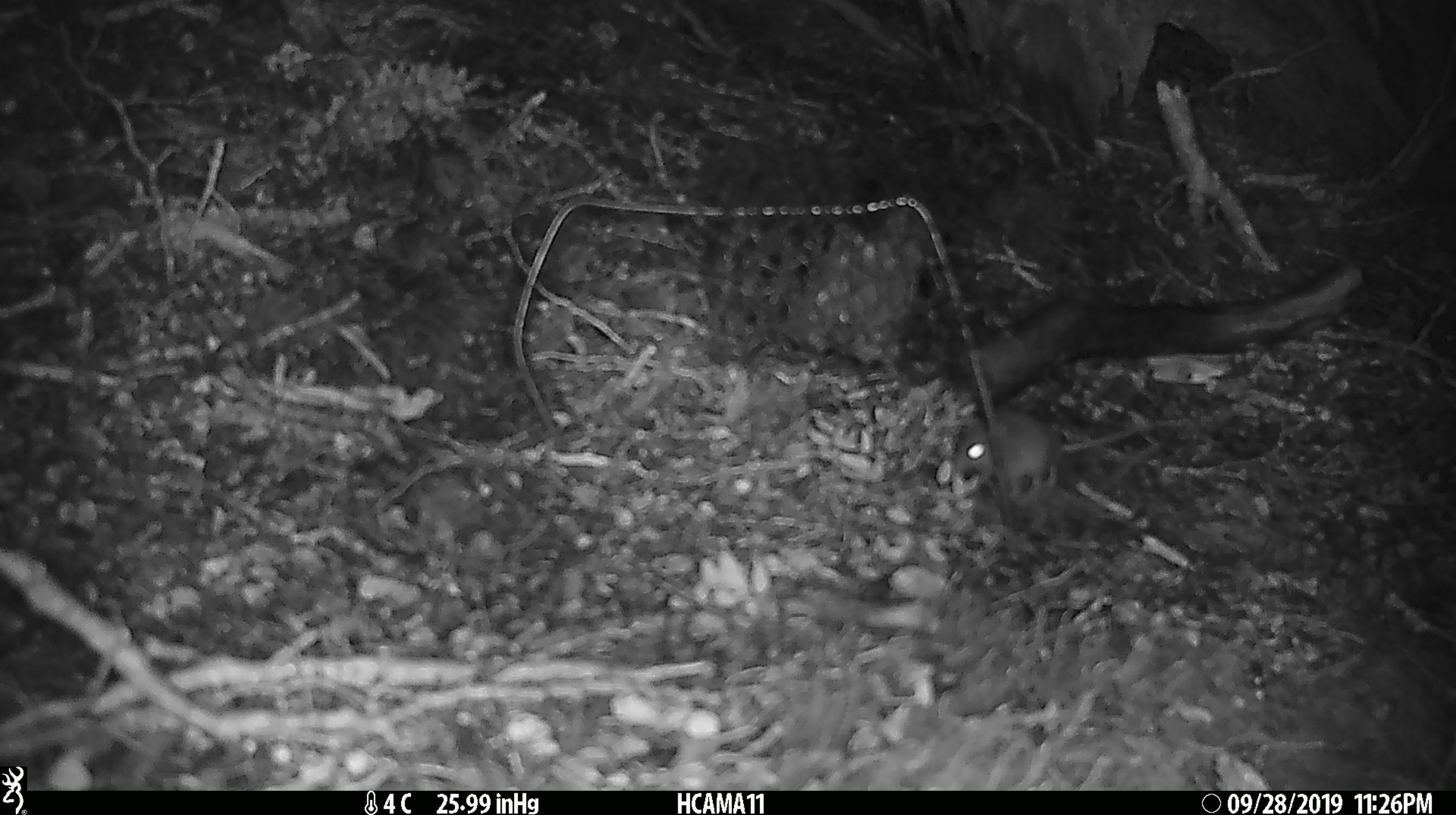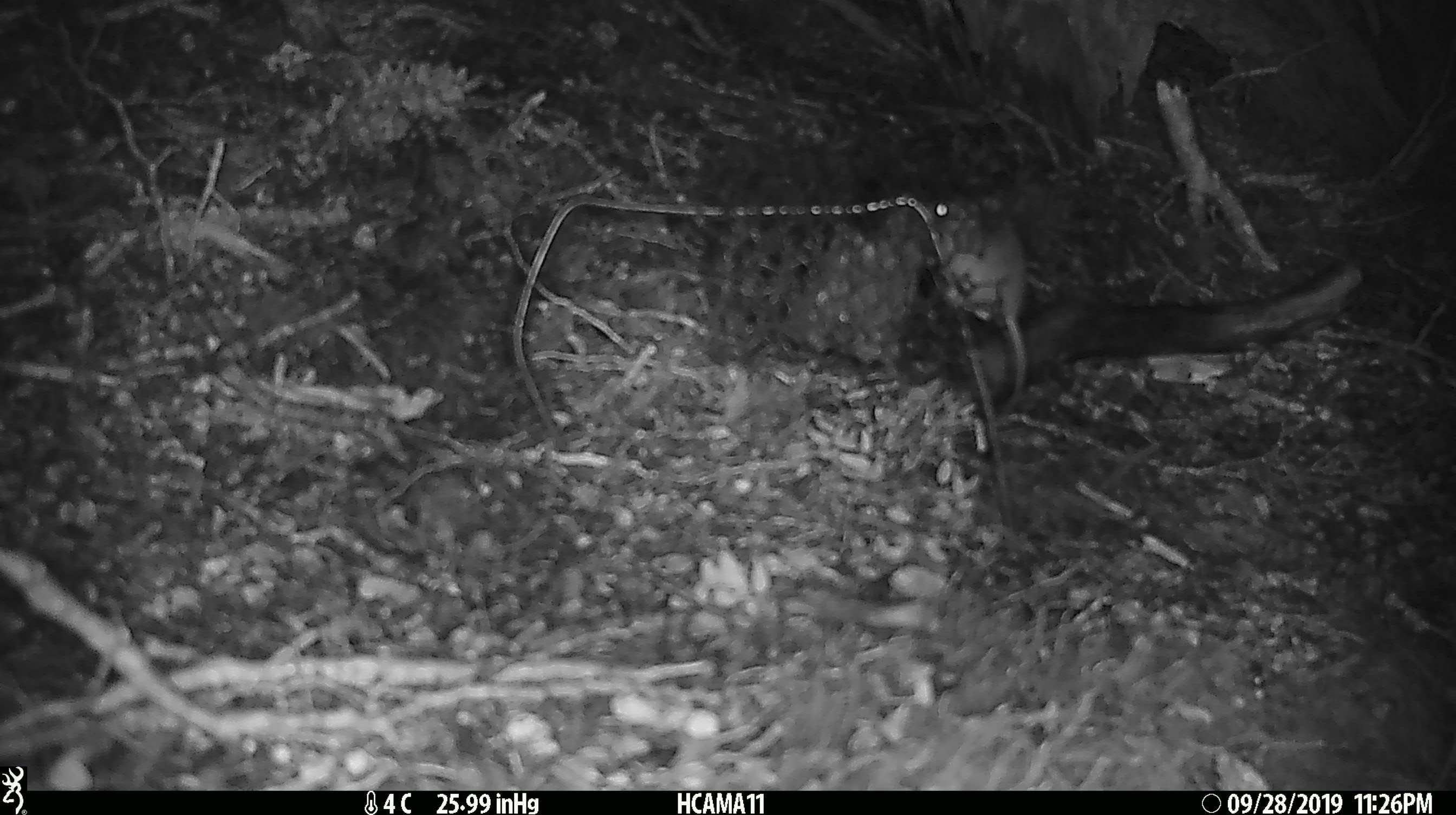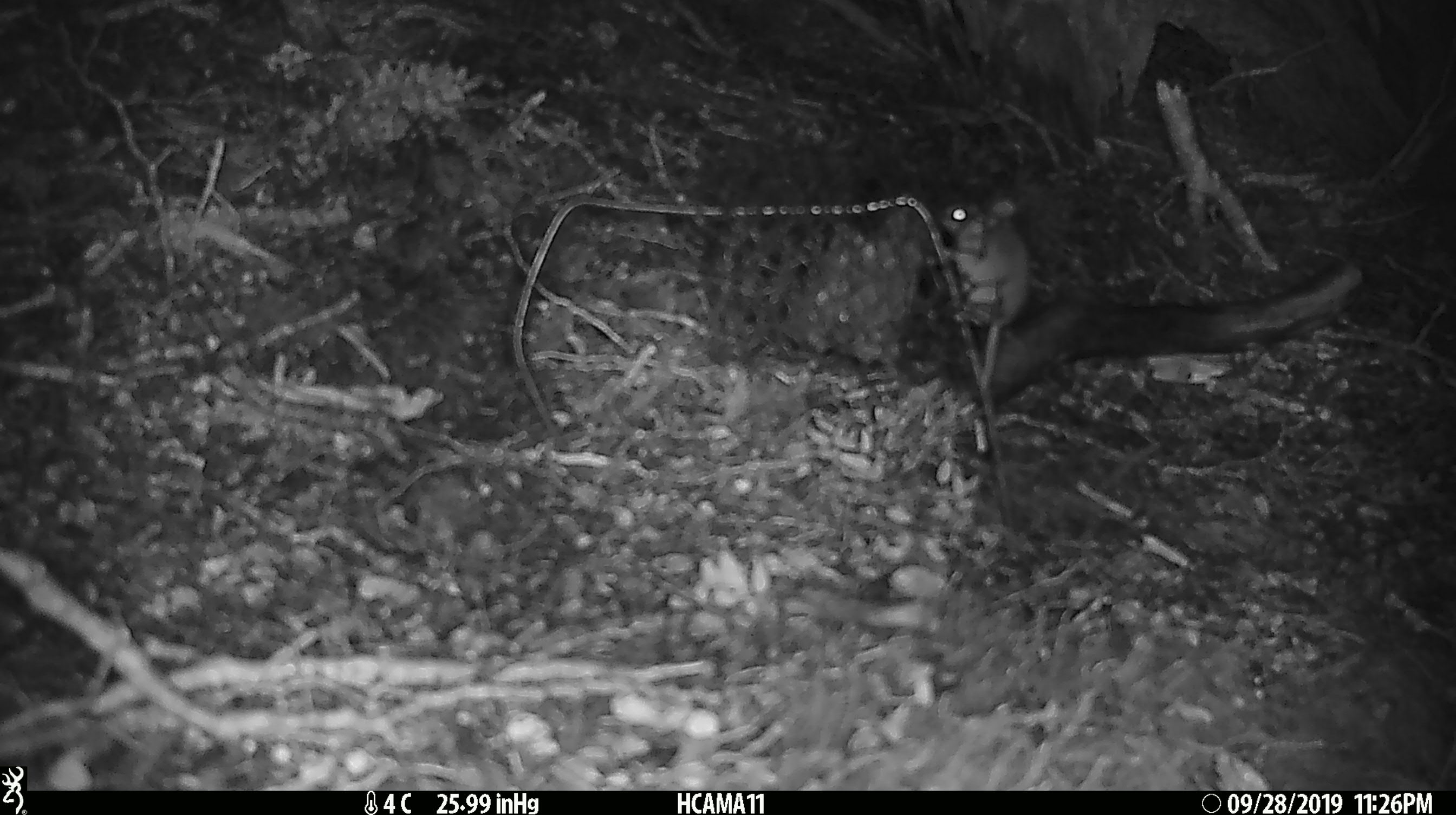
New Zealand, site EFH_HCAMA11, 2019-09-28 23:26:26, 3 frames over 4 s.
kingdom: Animalia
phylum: Chordata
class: Mammalia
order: Rodentia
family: Muridae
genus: Mus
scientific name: Mus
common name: mouse